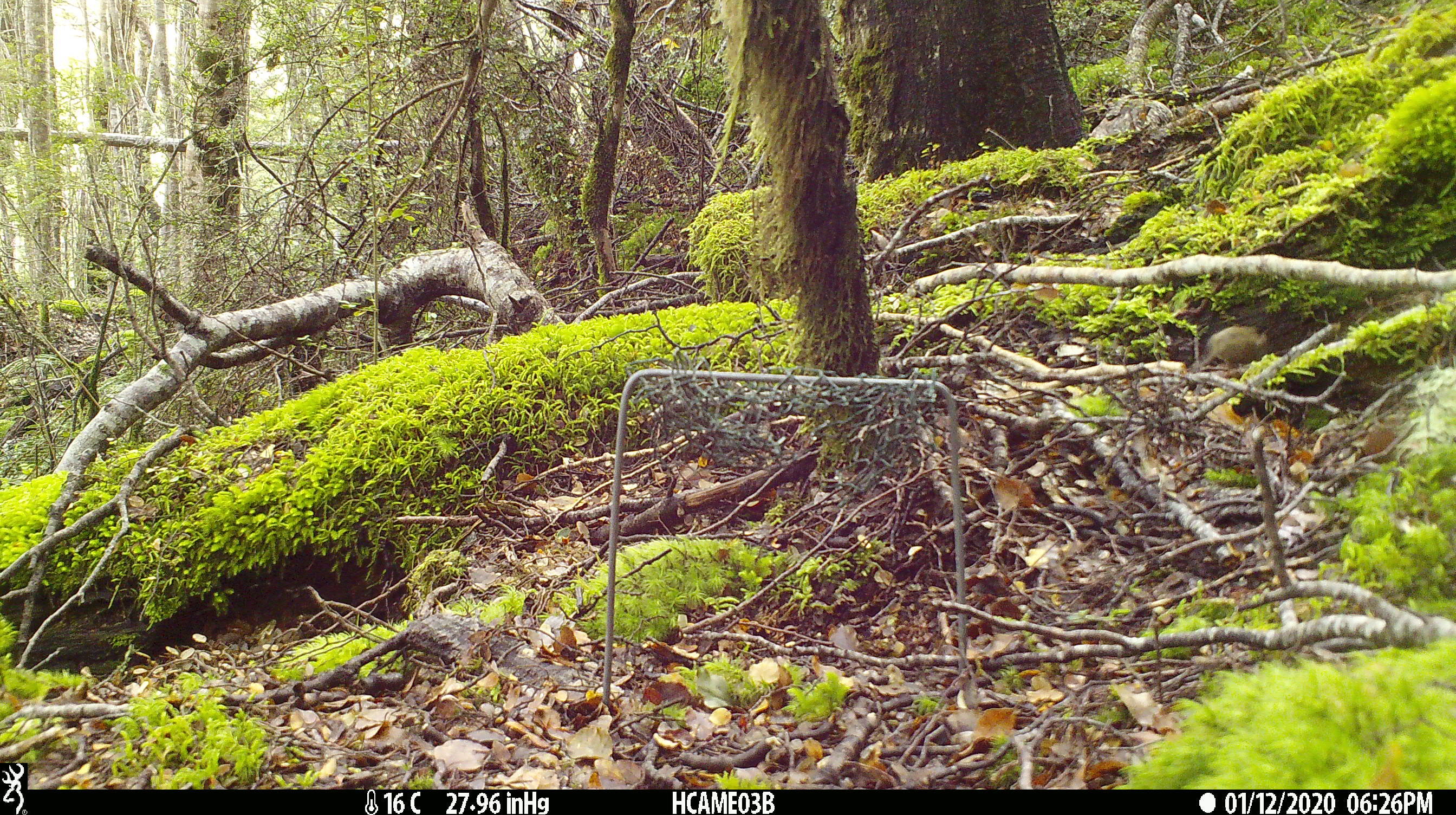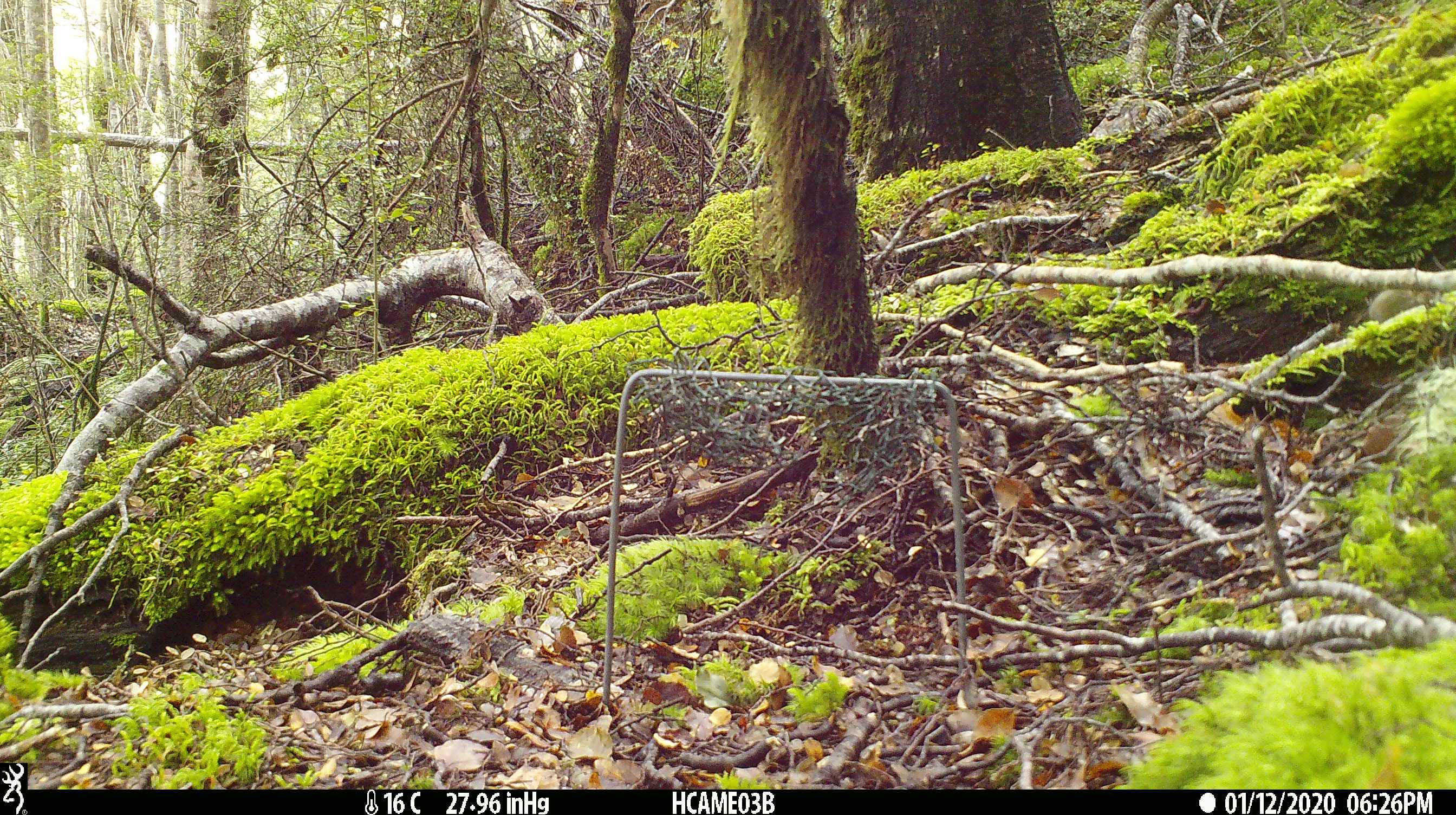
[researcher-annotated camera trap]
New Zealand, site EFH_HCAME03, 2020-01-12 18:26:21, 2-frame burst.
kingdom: Animalia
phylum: Chordata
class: Mammalia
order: Rodentia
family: Muridae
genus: Mus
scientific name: Mus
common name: mouse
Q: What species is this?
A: Mouse (Mus).